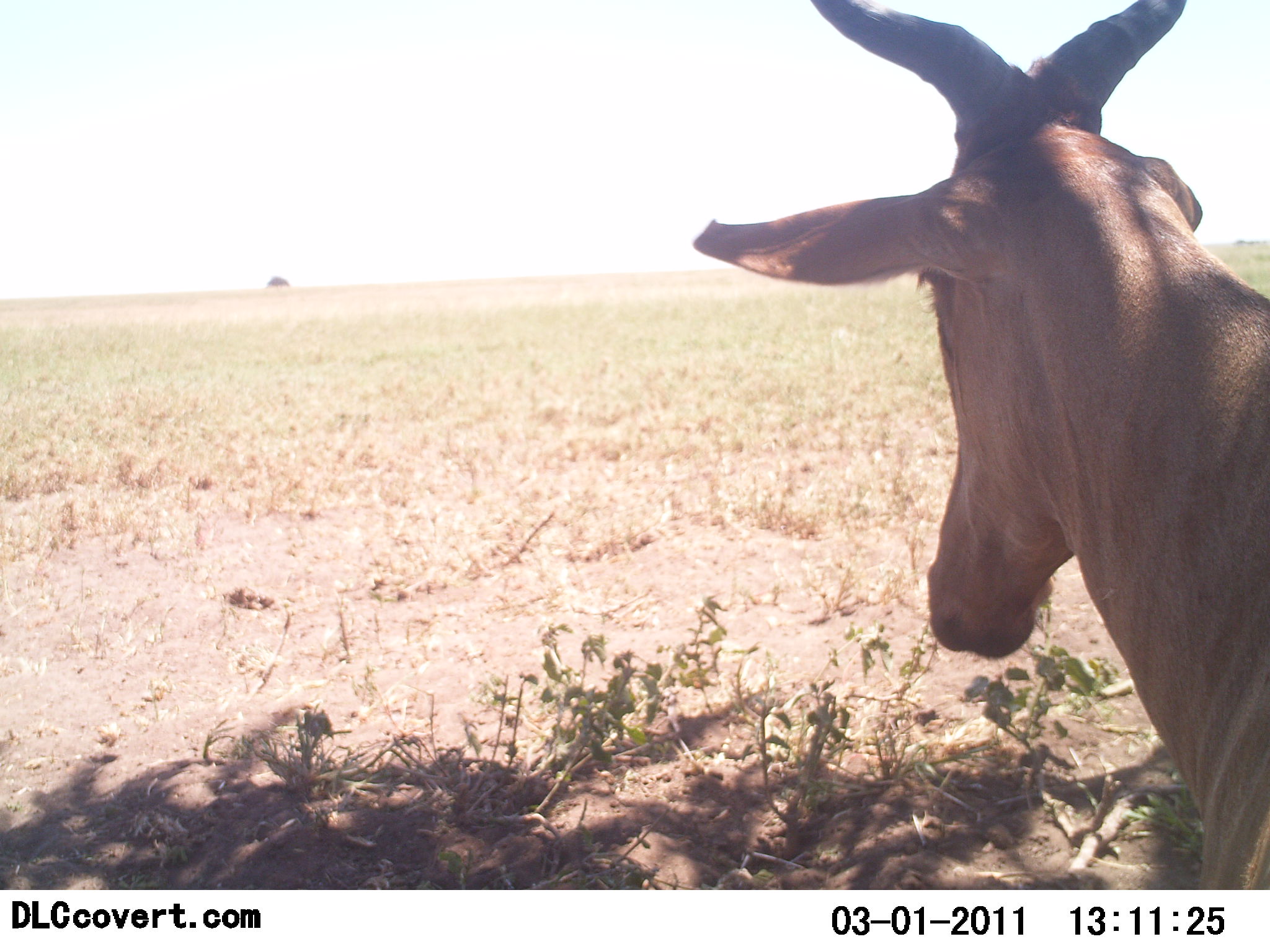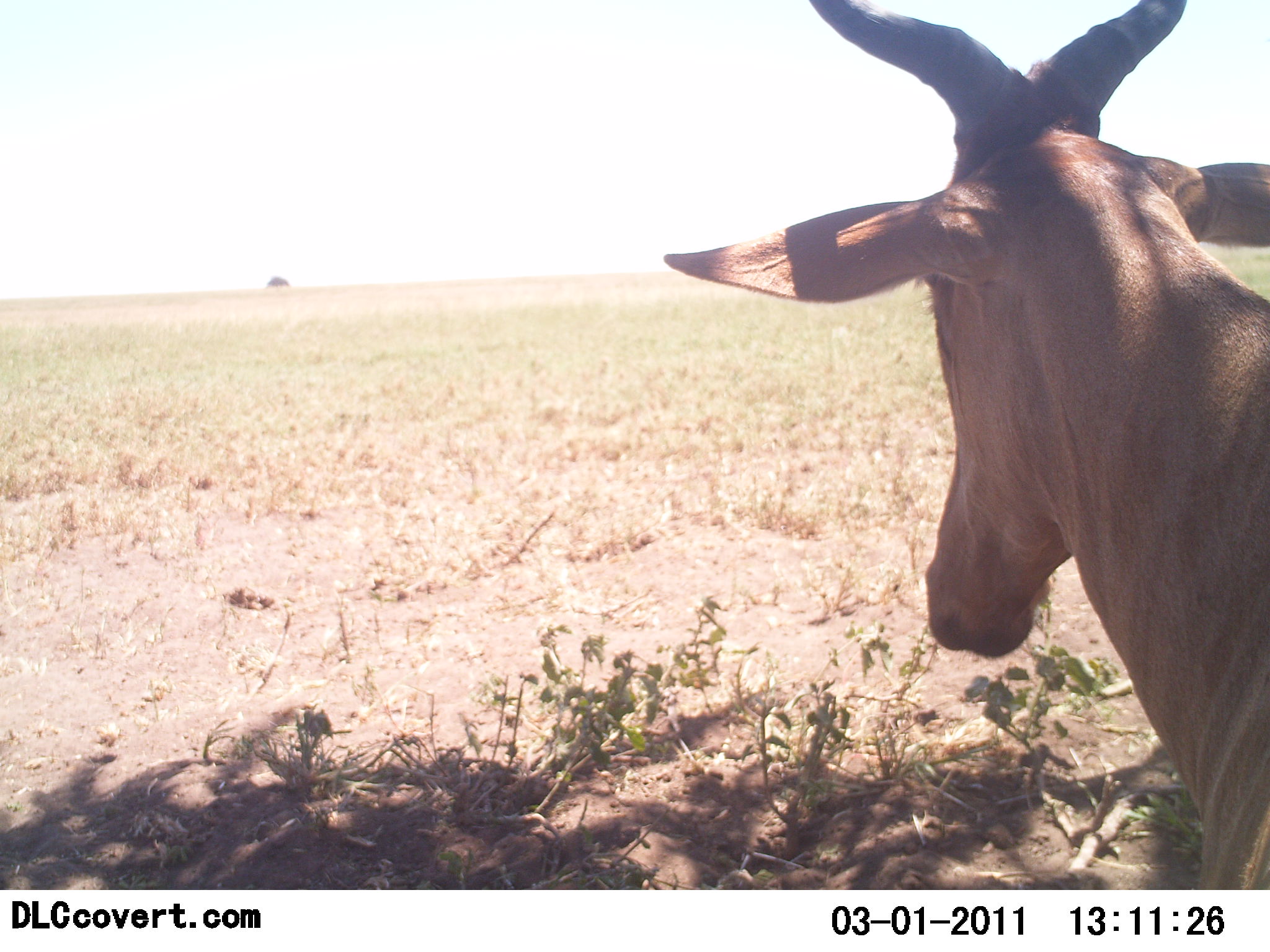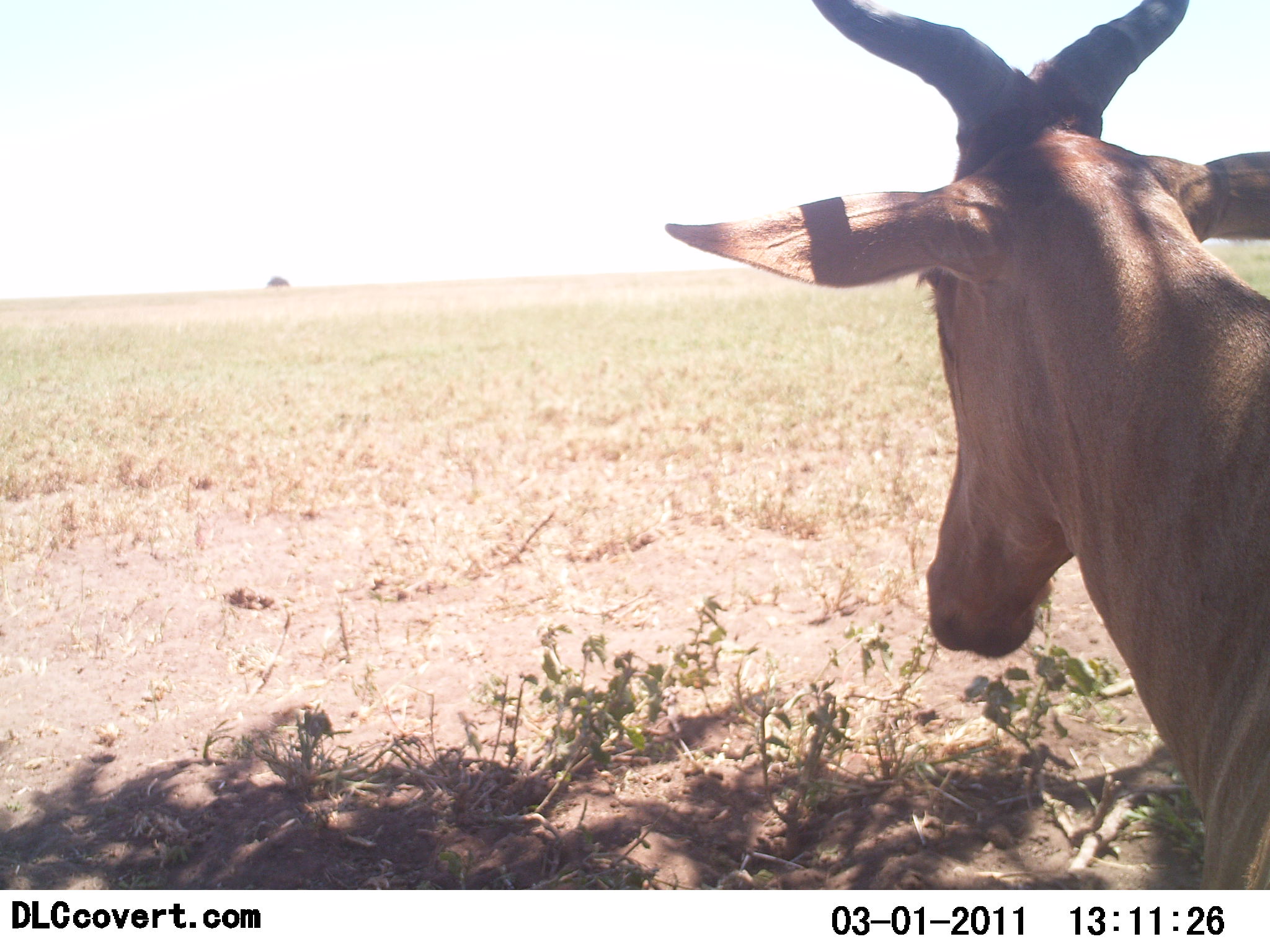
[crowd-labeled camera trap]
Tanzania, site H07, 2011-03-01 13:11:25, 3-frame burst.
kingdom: Animalia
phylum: Chordata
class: Mammalia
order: Artiodactyla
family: Bovidae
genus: Alcelaphus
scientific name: Alcelaphus buselaphus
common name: hartebeest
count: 1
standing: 100%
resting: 0%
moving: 0%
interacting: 0%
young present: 0%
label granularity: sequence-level